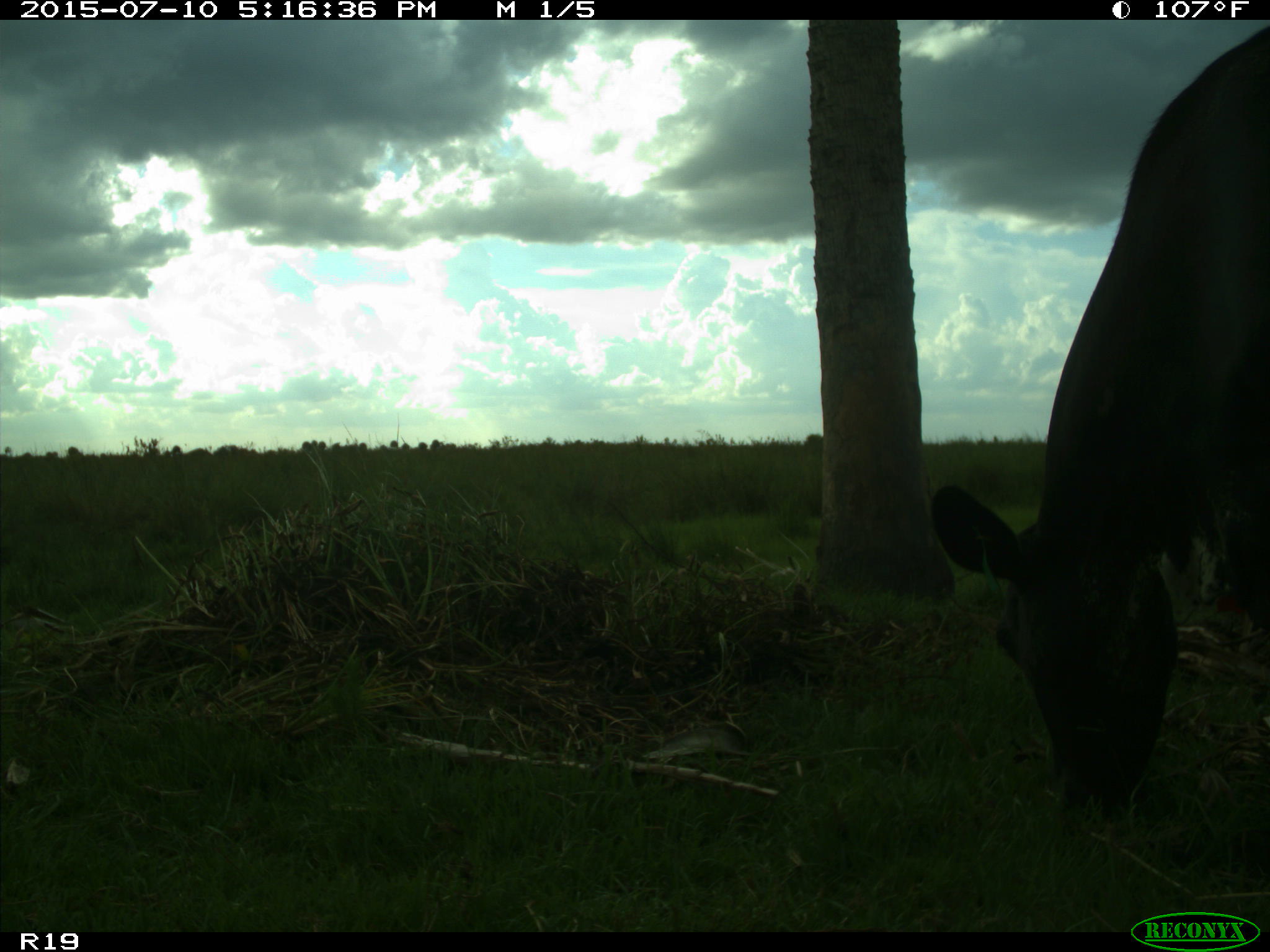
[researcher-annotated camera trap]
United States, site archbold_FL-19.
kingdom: Animalia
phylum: Chordata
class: Mammalia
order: Artiodactyla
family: Bovidae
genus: Bos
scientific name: Bos taurus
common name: domestic cow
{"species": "Bos taurus (domestic cow)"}